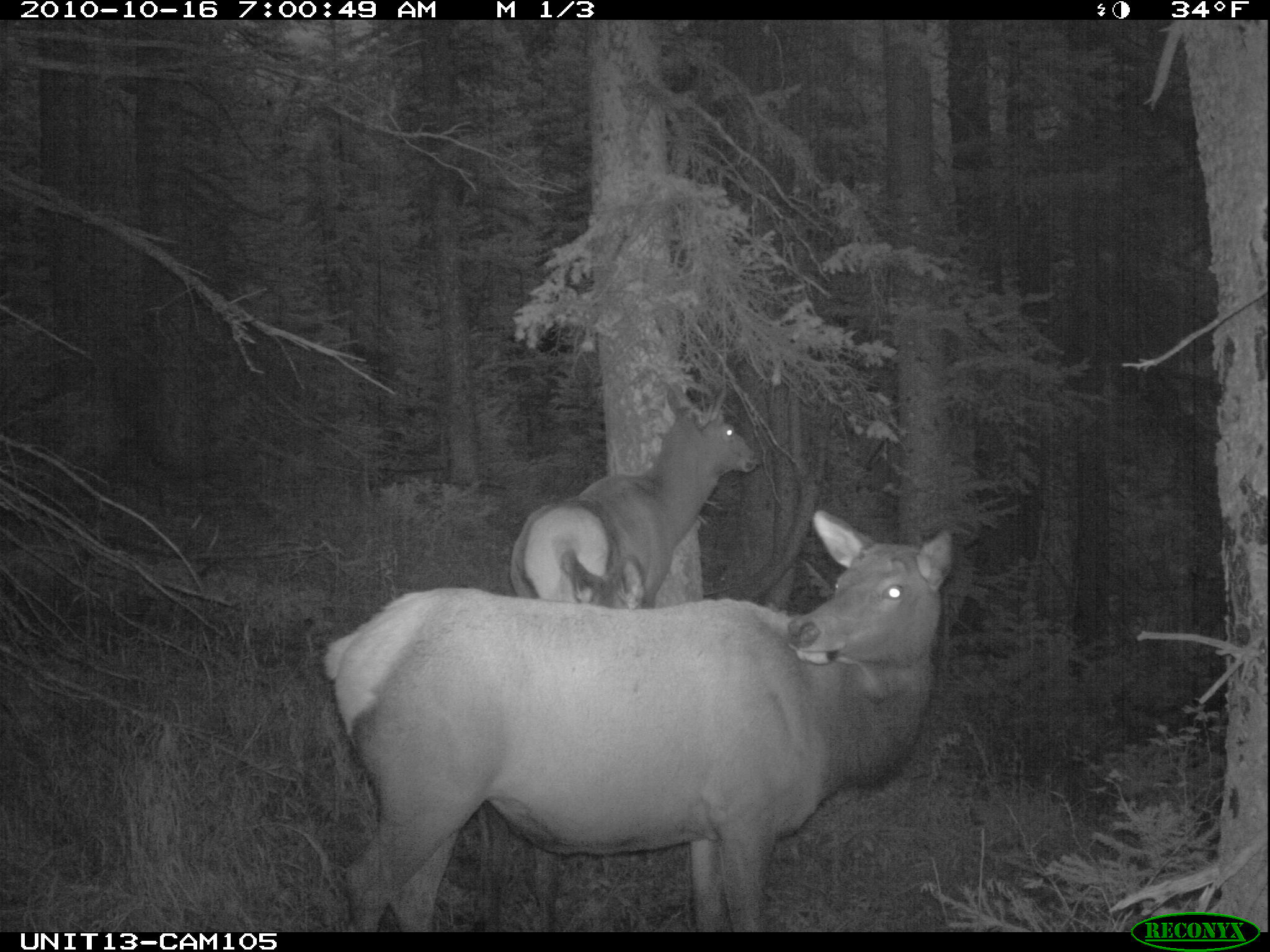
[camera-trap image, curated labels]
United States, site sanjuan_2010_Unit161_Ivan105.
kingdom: Animalia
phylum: Chordata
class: Mammalia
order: Artiodactyla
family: Cervidae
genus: Cervus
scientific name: Cervus elaphus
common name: red deer